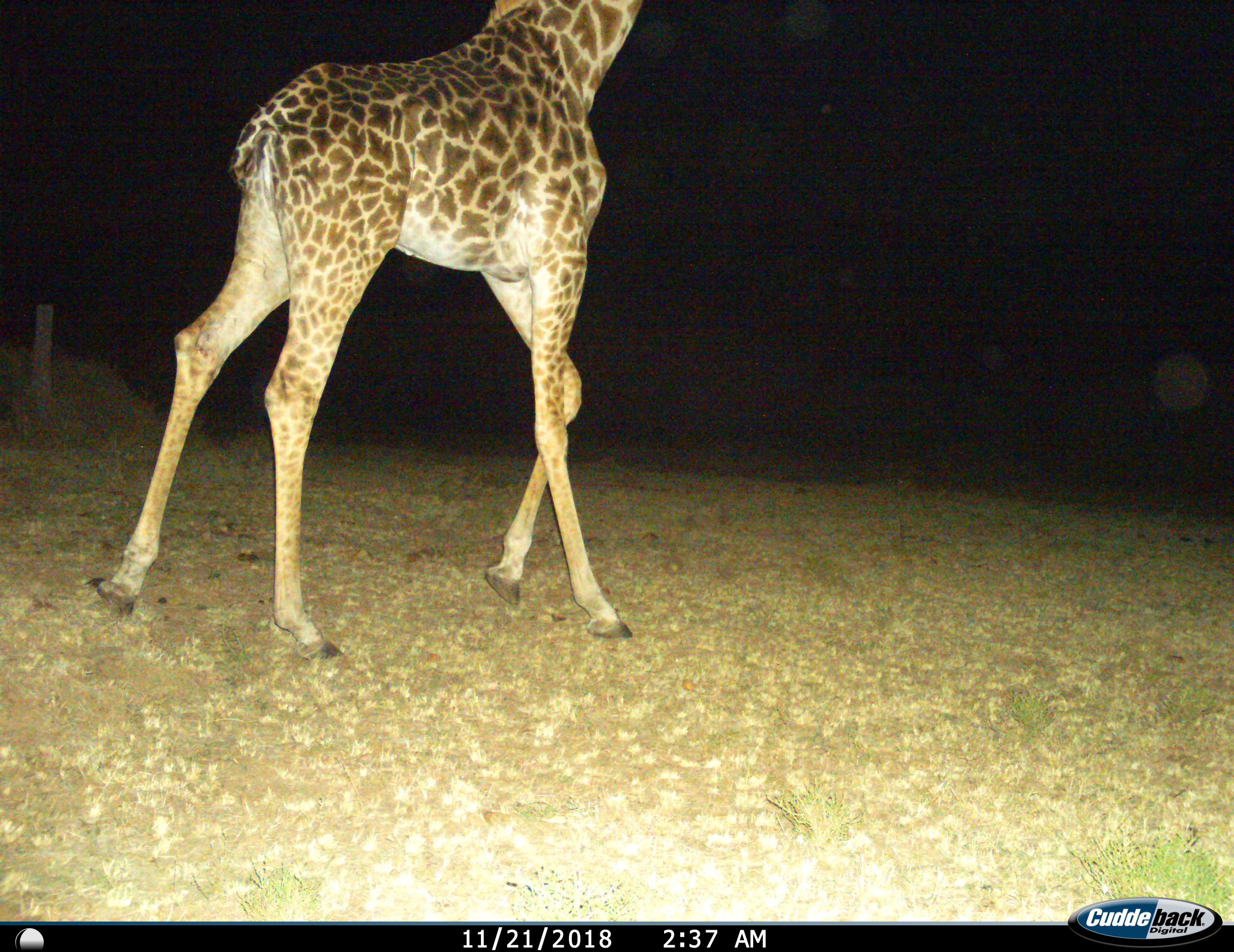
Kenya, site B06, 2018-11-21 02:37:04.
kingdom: Animalia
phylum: Chordata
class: Mammalia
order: Artiodactyla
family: Giraffidae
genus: Giraffa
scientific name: Giraffa camelopardalis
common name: giraffe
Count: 1.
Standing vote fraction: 10%.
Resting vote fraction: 0%.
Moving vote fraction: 90%.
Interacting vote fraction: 0%.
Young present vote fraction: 10%.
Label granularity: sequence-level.